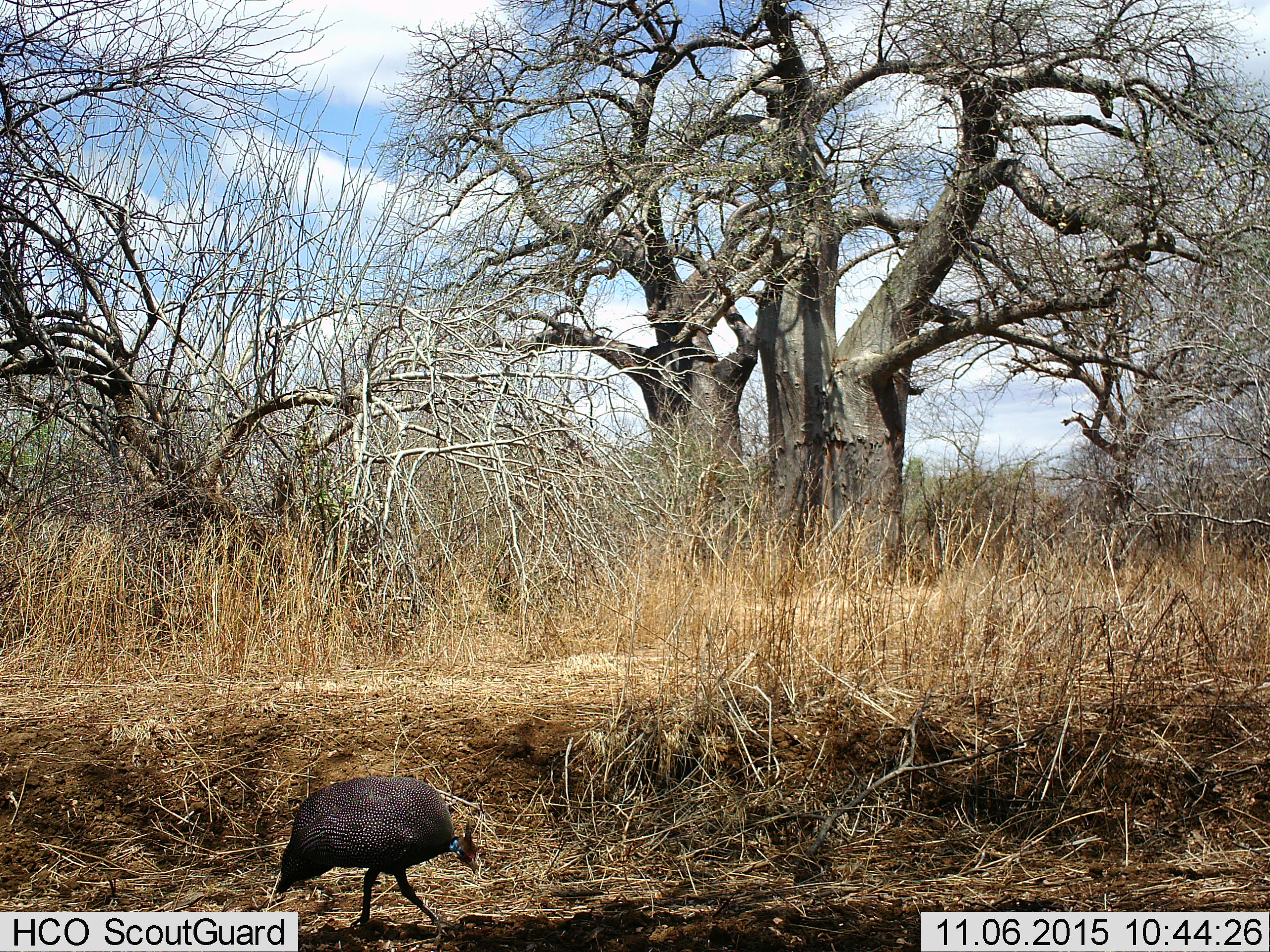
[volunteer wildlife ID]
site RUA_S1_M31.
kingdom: Animalia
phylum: Chordata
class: Aves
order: Galliformes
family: Numididae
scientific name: Numididae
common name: guineafowl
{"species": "guineafowl (Numididae)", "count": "1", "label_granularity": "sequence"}